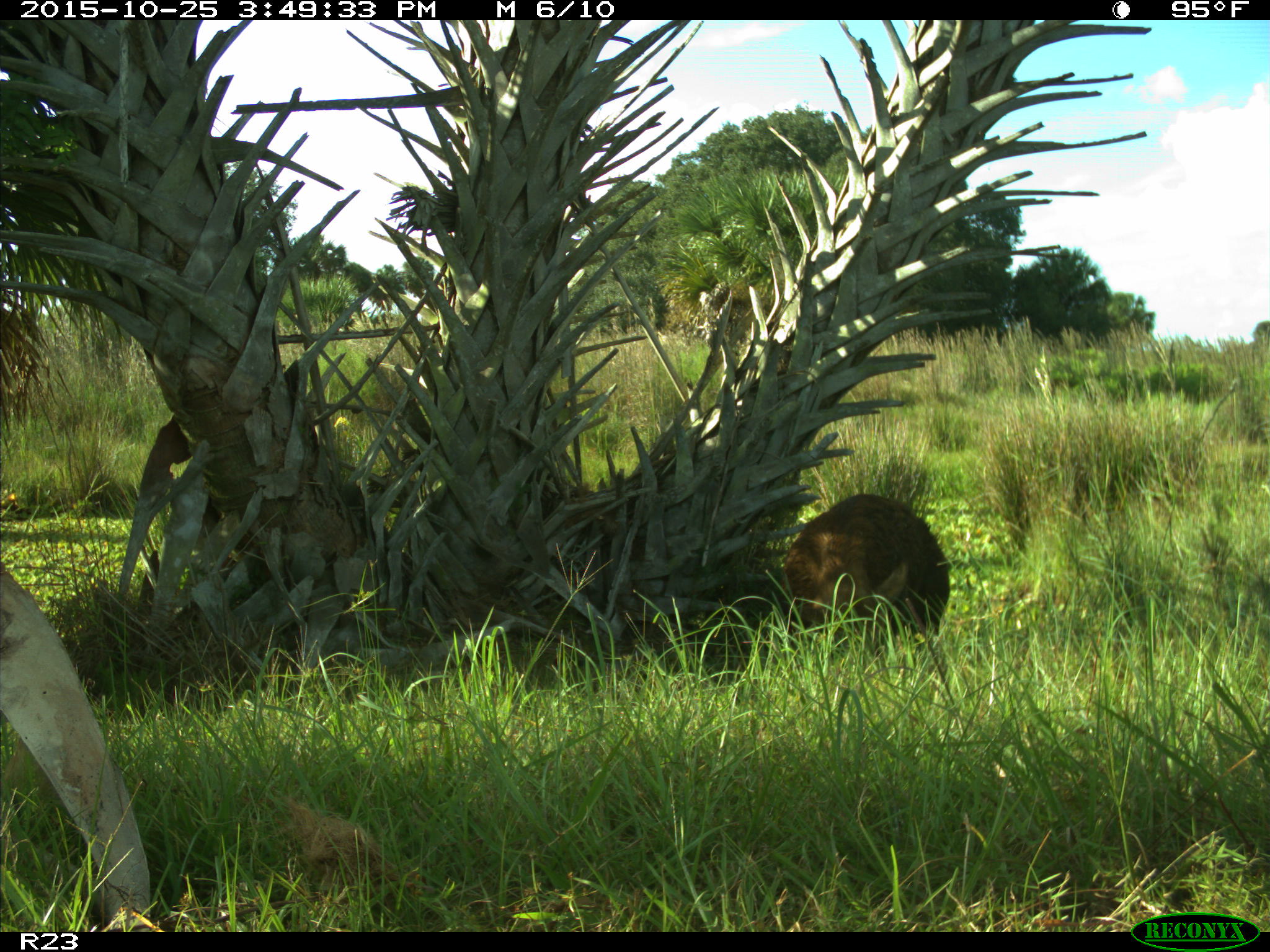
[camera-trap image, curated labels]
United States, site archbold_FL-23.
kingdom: Animalia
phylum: Chordata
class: Mammalia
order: Artiodactyla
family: Suidae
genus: Sus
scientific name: Sus scrofa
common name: wild boar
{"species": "Sus scrofa (wild boar)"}